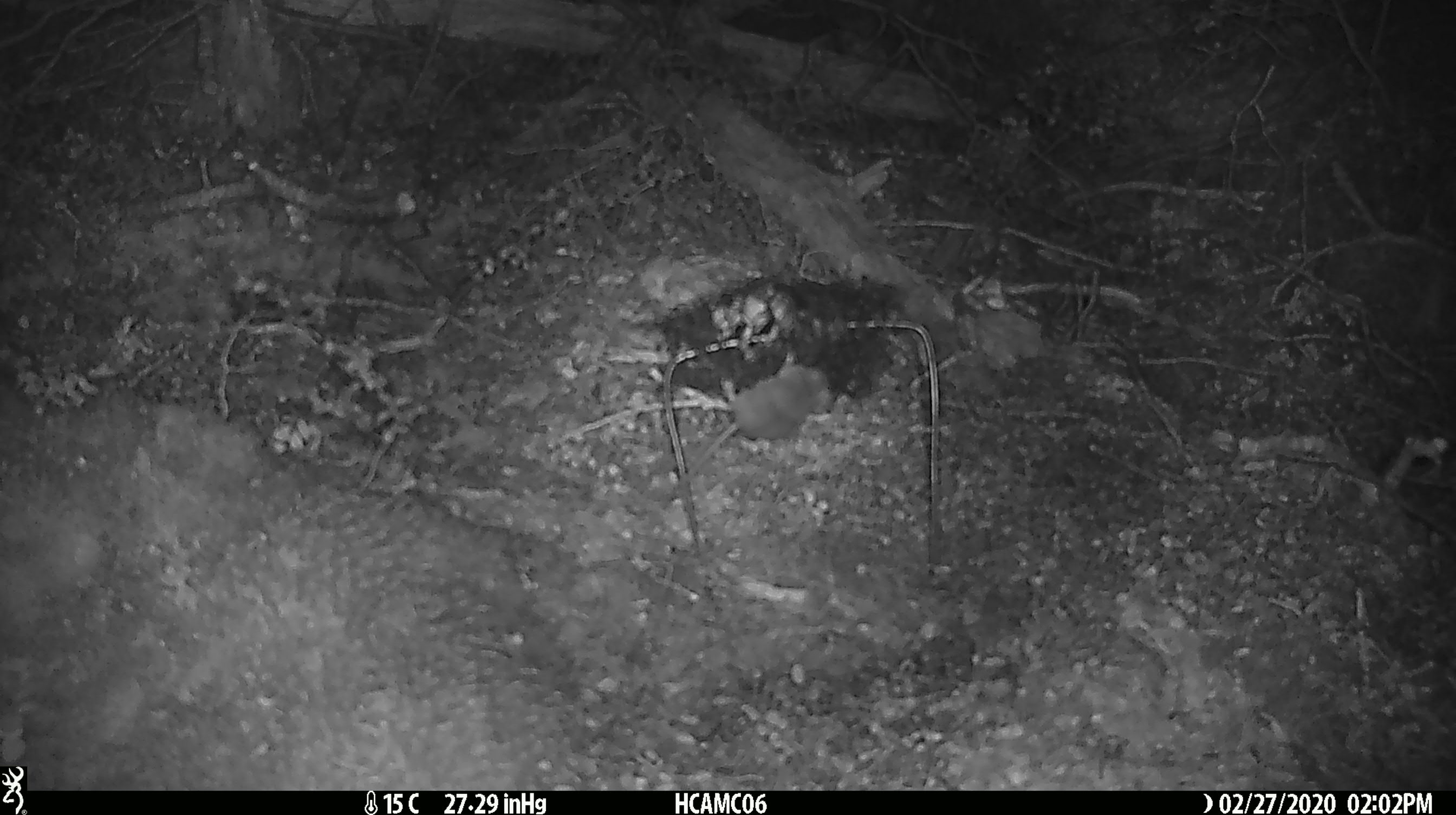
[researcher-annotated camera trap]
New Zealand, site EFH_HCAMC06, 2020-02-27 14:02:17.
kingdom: Animalia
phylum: Chordata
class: Mammalia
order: Rodentia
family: Muridae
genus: Mus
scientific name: Mus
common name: mouse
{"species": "mouse (Mus)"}